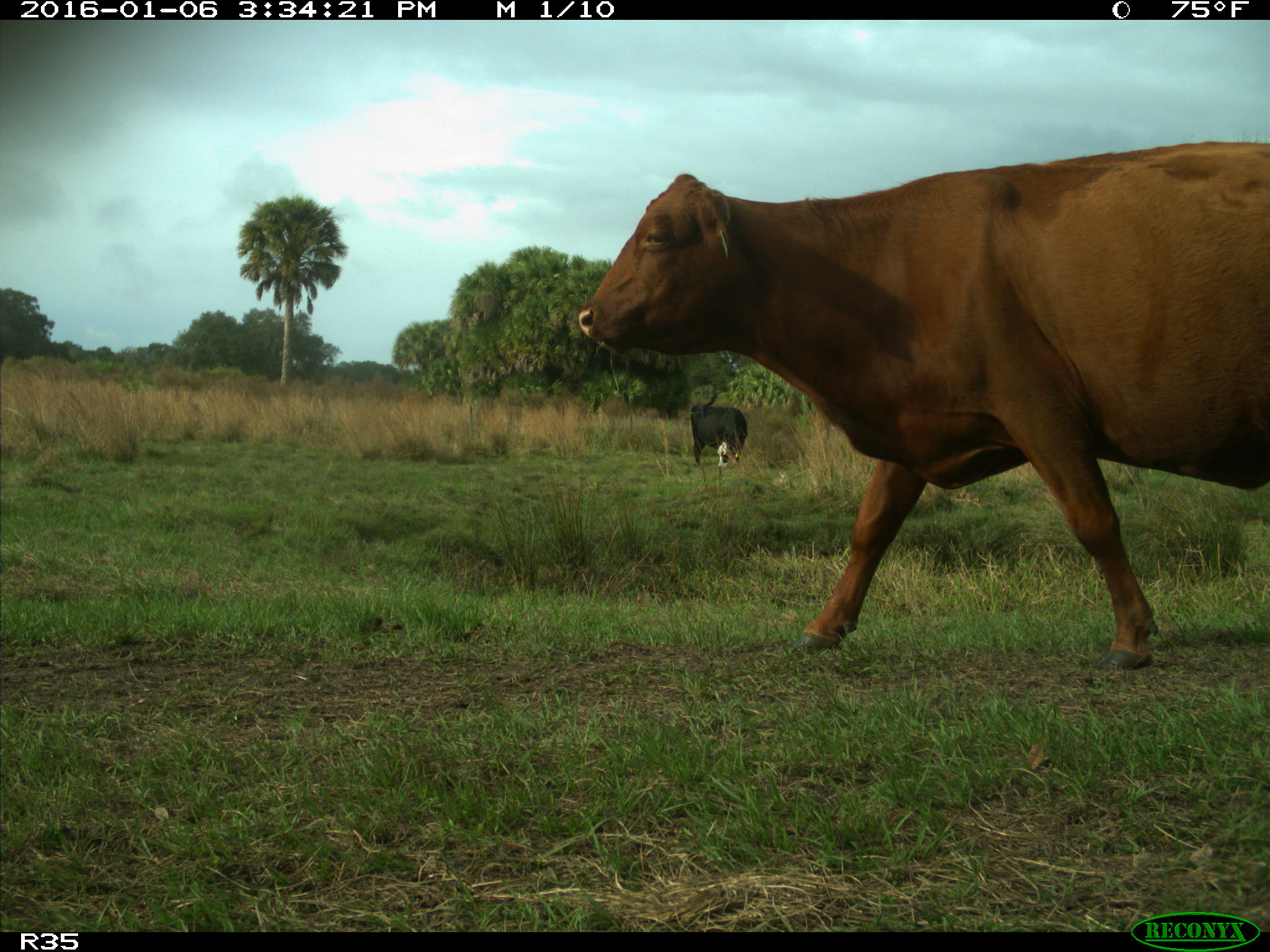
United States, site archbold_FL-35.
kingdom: Animalia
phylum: Chordata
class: Mammalia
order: Artiodactyla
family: Bovidae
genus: Bos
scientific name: Bos taurus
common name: domestic cow